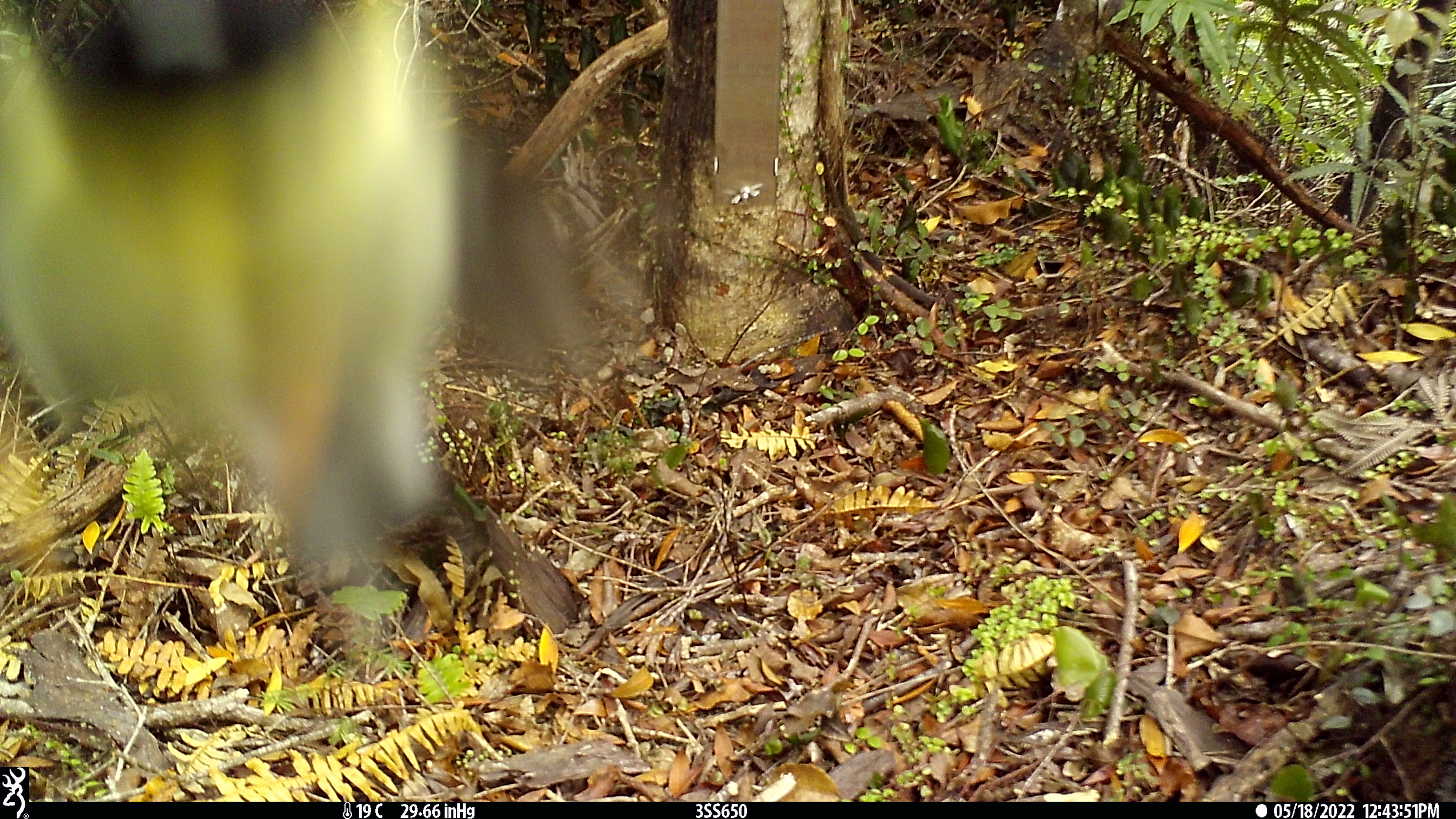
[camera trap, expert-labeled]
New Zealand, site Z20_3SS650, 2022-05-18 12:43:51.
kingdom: Animalia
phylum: Chordata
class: Aves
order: Passeriformes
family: Petroicidae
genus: Petroica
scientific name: Petroica macrocephala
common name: tomtit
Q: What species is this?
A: Tomtit (Petroica macrocephala).